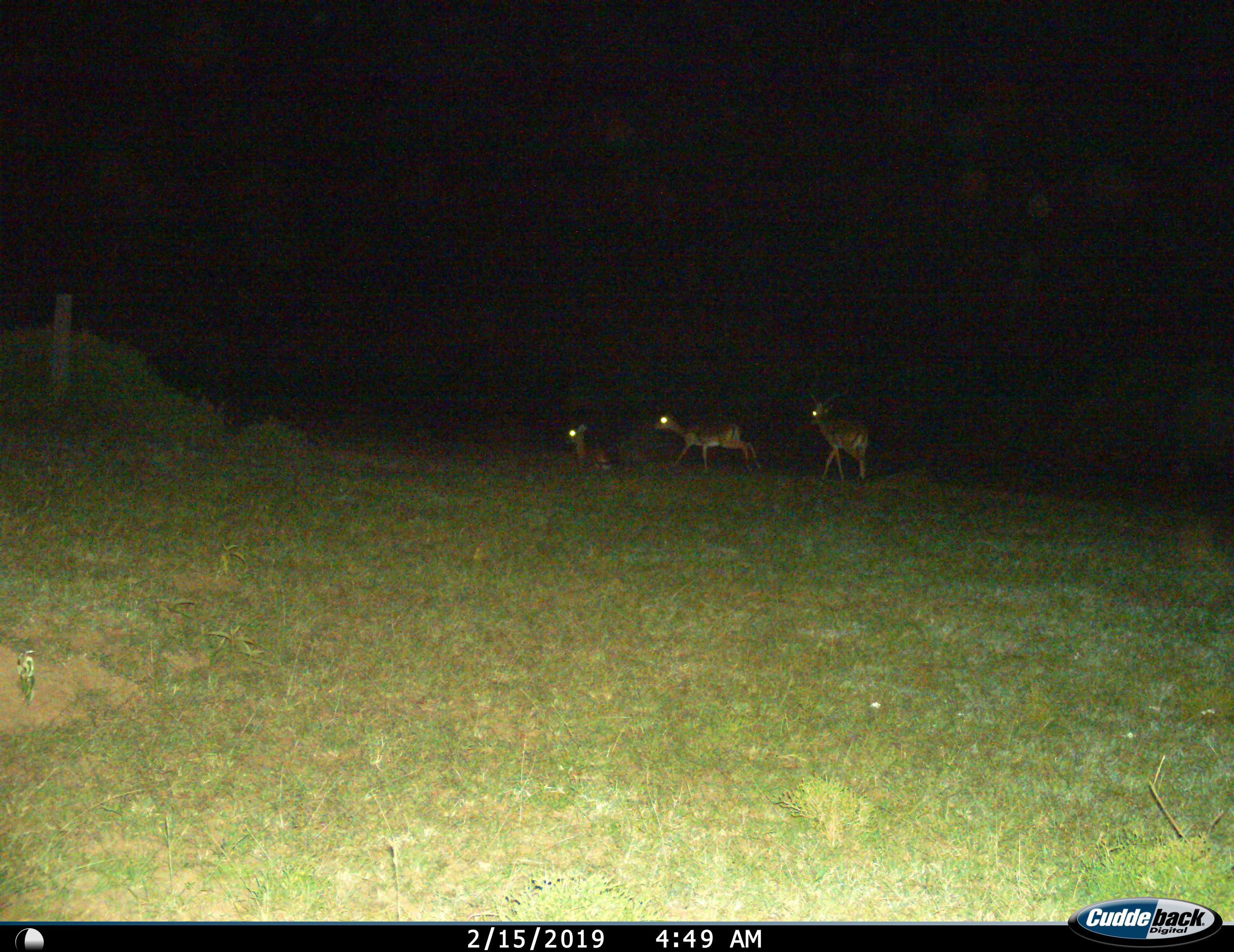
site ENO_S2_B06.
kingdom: Animalia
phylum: Chordata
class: Mammalia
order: Artiodactyla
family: Bovidae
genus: Aepyceros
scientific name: Aepyceros melampus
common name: impala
Impala (Aepyceros melampus), count 3. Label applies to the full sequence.